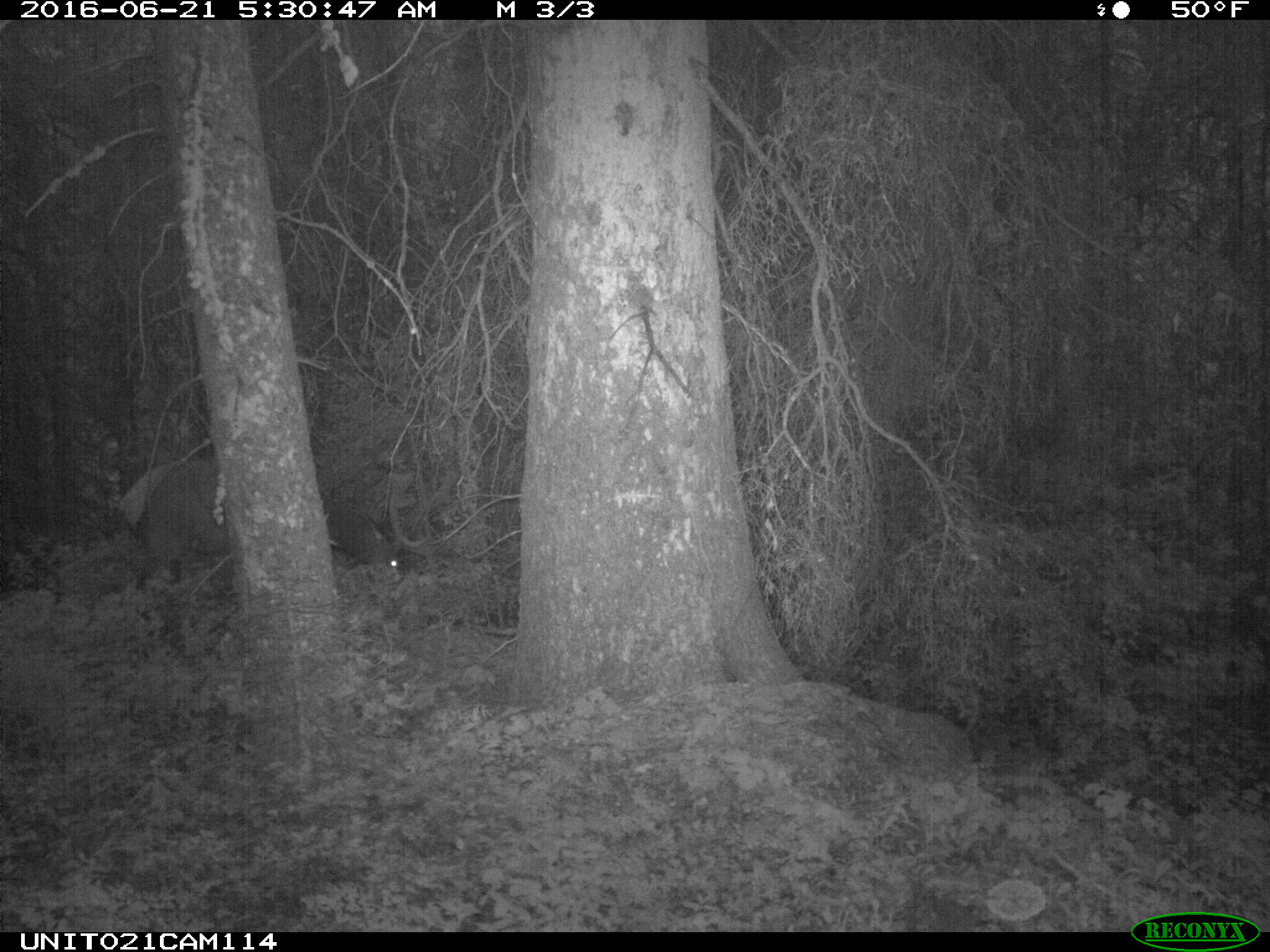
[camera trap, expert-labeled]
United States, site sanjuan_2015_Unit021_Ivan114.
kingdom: Animalia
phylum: Chordata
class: Mammalia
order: Artiodactyla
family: Cervidae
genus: Cervus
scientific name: Cervus elaphus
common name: red deer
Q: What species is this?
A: Cervus elaphus (red deer).